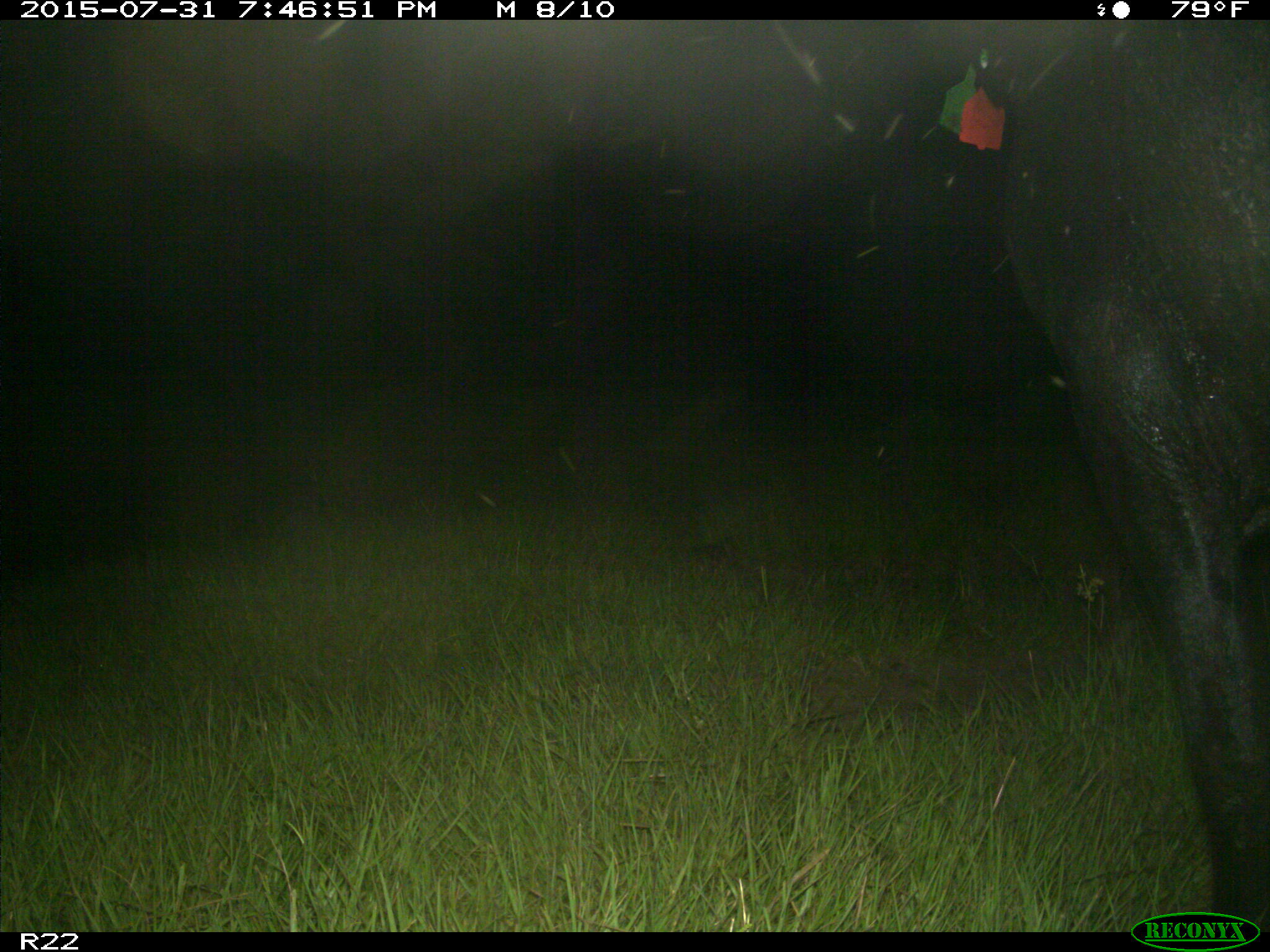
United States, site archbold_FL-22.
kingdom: Animalia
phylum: Chordata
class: Mammalia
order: Artiodactyla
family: Bovidae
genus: Bos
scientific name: Bos taurus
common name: domestic cow